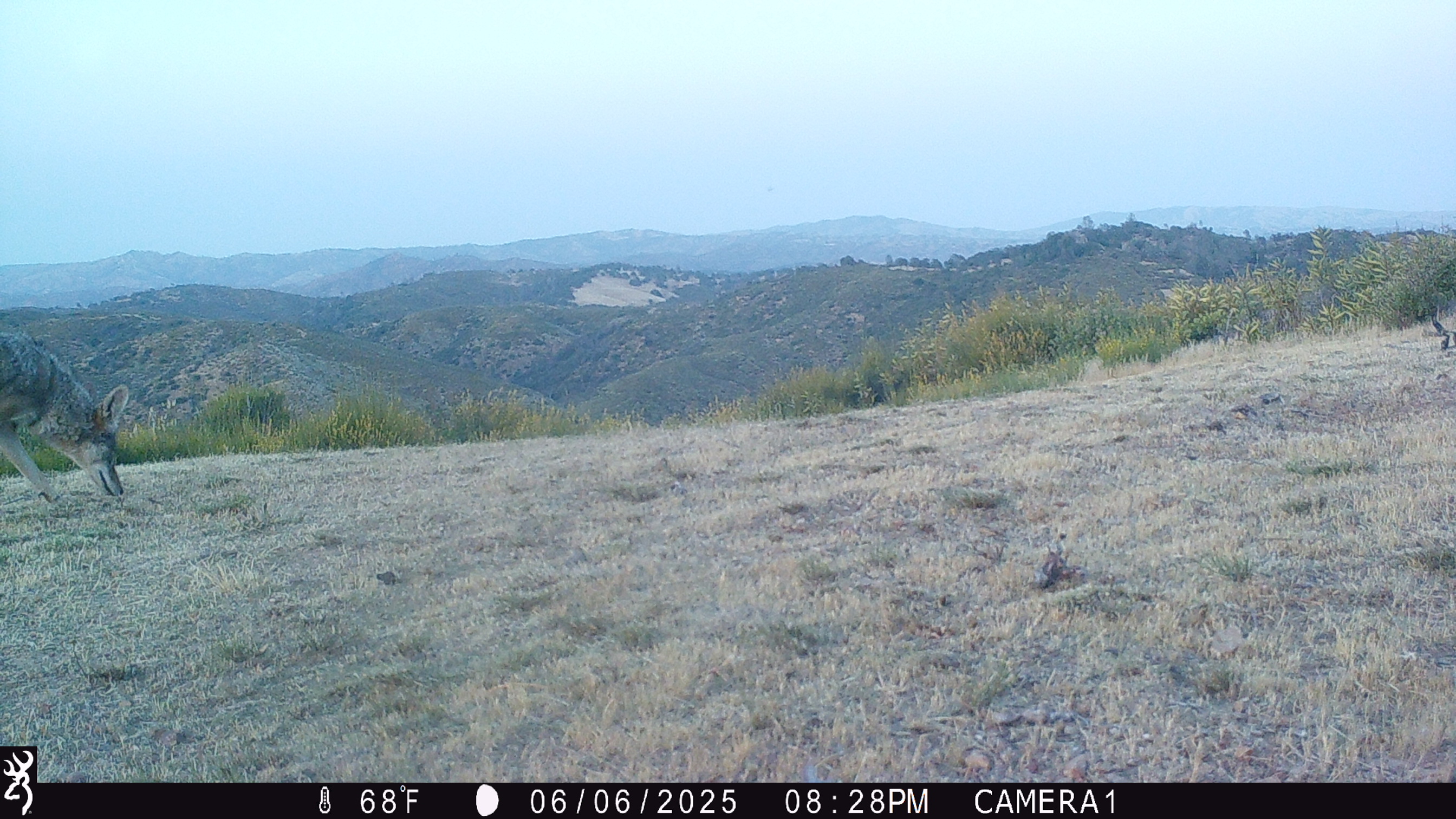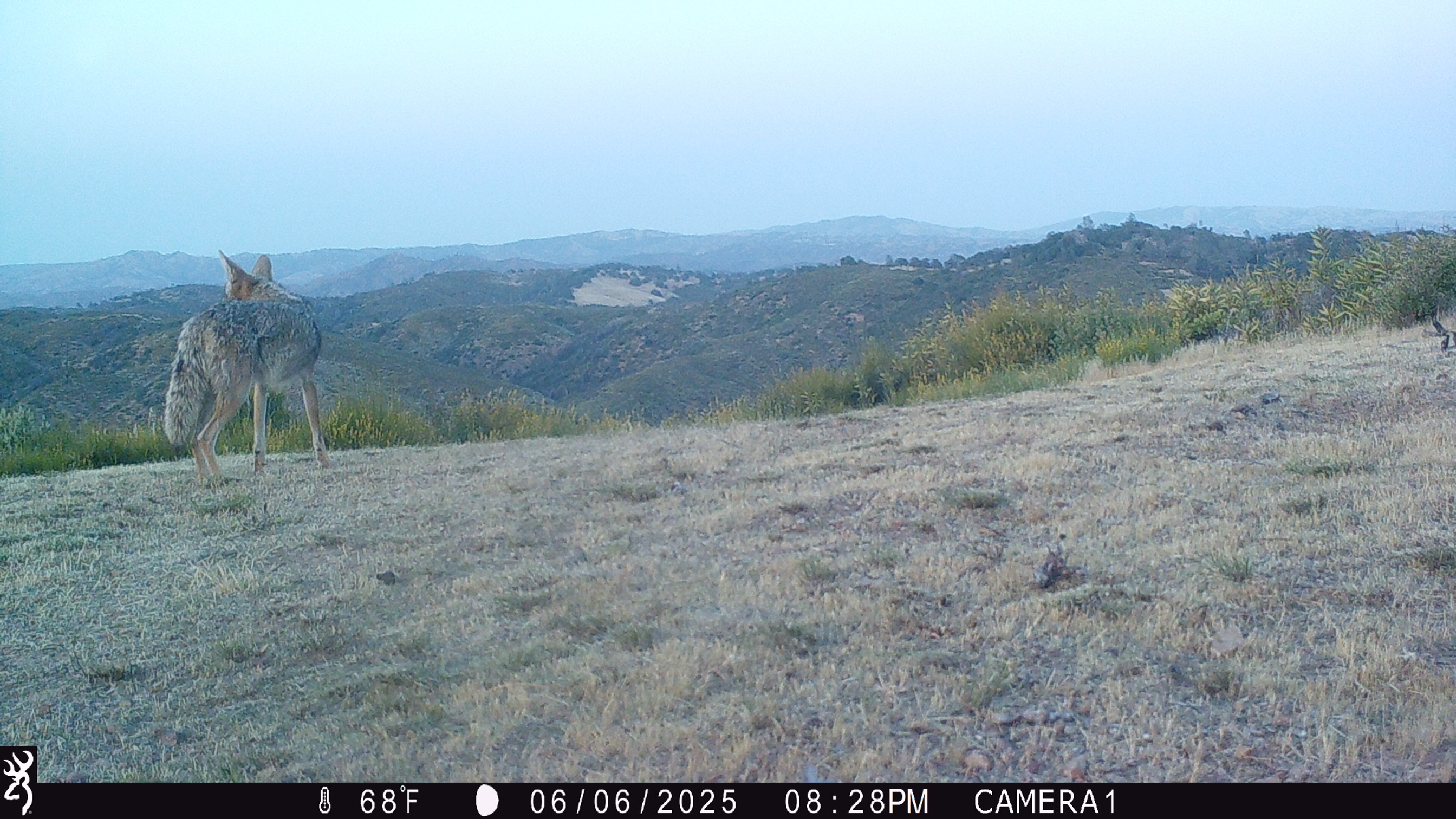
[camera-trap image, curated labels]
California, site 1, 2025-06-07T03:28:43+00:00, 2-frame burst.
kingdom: Animalia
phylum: Chordata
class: Mammalia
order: Carnivora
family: Canidae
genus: Canis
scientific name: Canis latrans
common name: coyote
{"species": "coyote (Canis latrans)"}